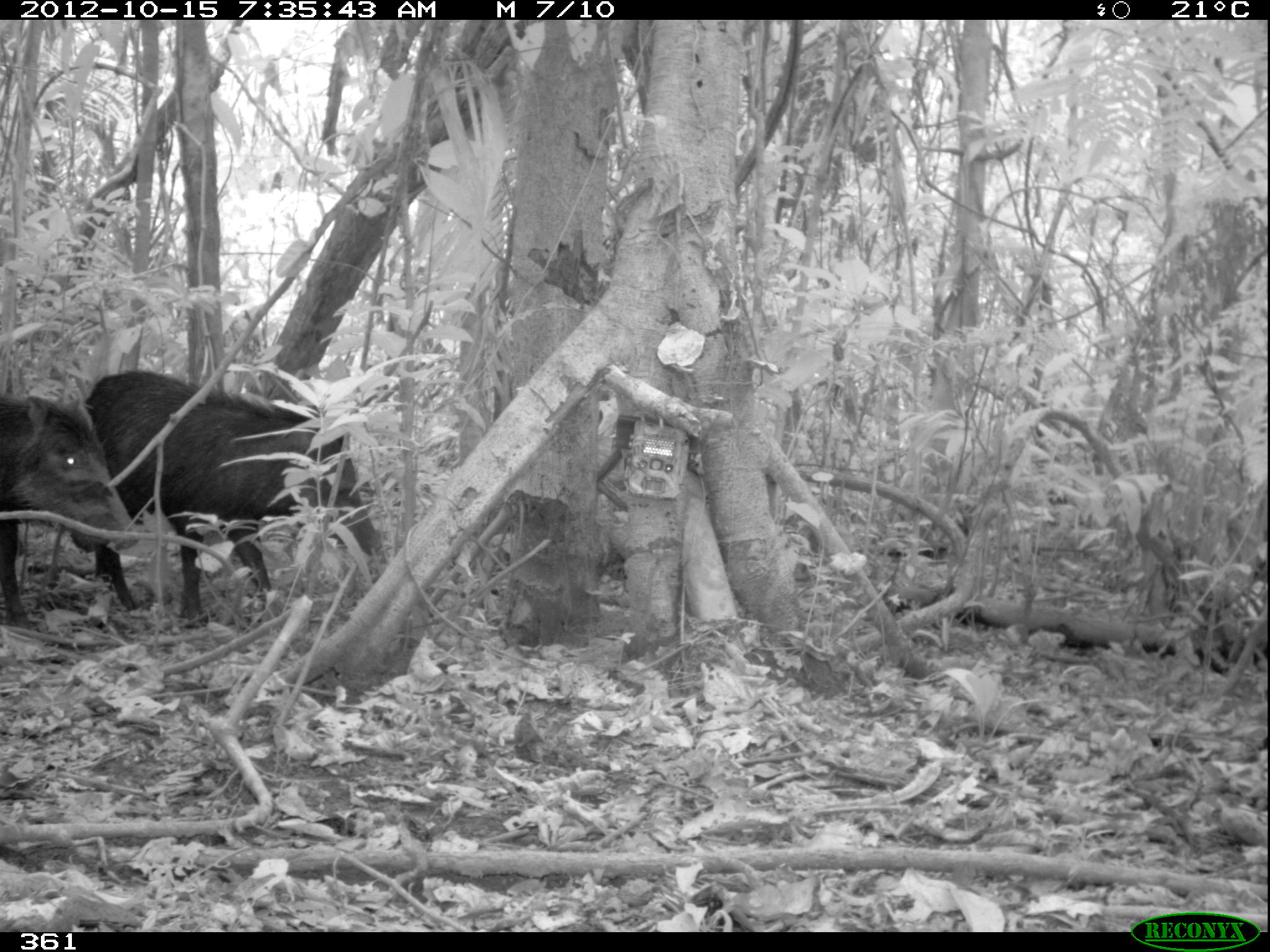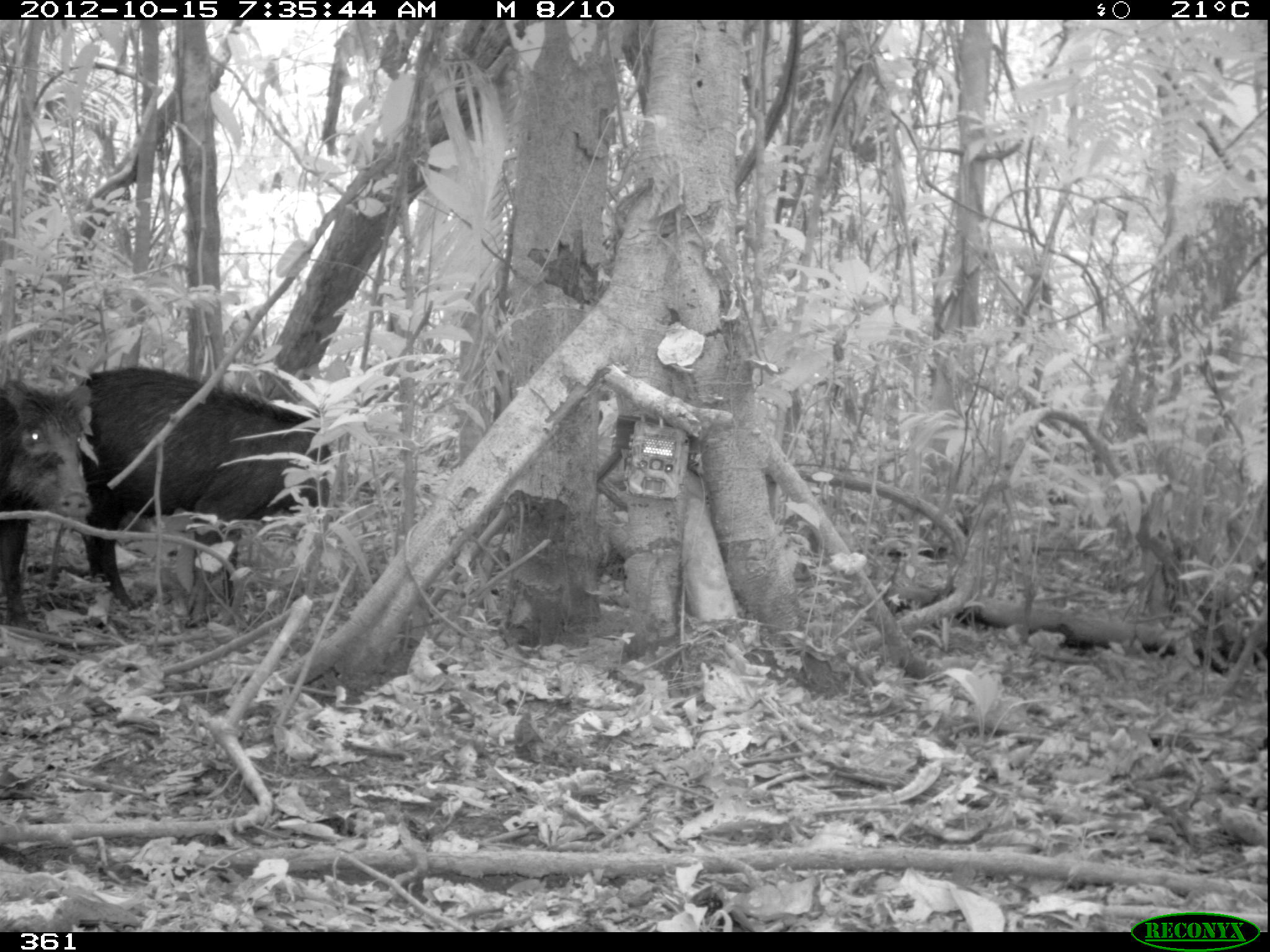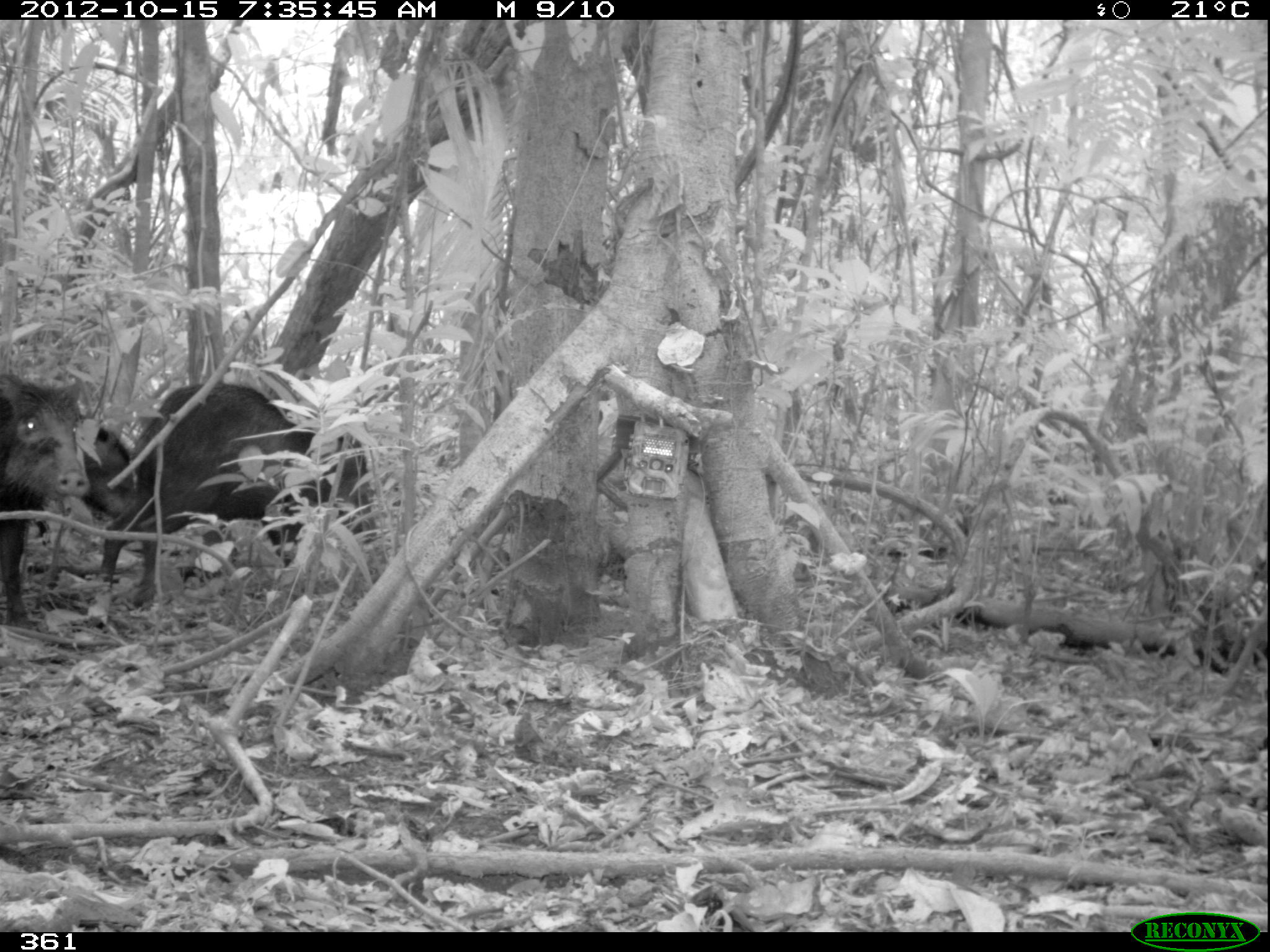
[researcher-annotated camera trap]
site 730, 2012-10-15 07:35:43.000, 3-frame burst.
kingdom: Animalia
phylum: Chordata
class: Mammalia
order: Artiodactyla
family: Tayassuidae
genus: Tayassu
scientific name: Tayassu pecari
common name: white-lipped peccary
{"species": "Tayassu pecari (white-lipped peccary)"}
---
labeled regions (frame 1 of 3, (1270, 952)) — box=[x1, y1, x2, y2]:
tayassu pecari: box=[78, 363, 381, 631]; box=[0, 393, 130, 626]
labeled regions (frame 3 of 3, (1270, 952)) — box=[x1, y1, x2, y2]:
tayassu pecari: box=[99, 381, 376, 608]; box=[0, 369, 92, 639]; box=[80, 410, 139, 526]